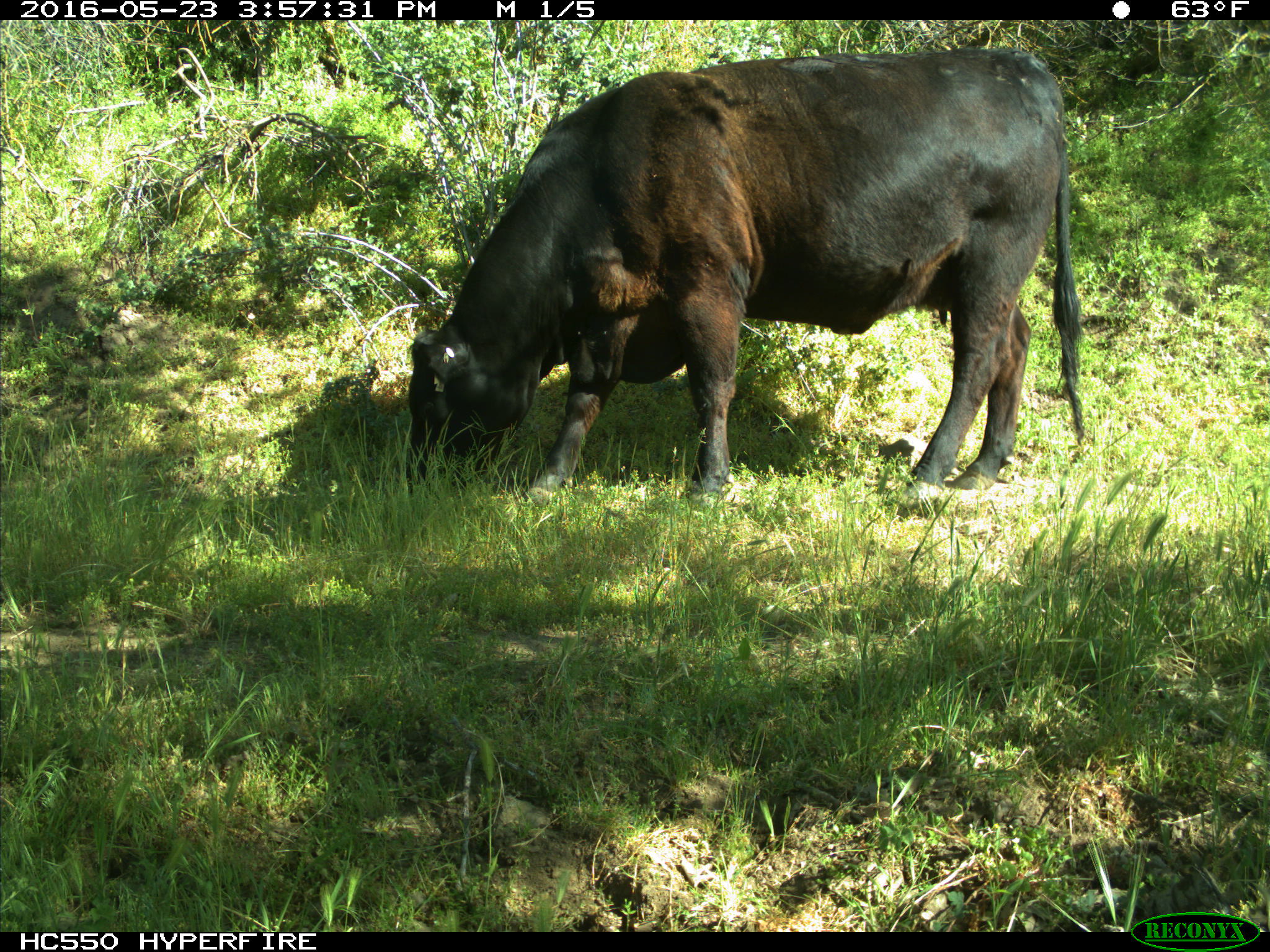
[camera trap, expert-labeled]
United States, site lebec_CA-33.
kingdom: Animalia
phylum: Chordata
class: Mammalia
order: Artiodactyla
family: Bovidae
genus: Bos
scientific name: Bos taurus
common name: domestic cow